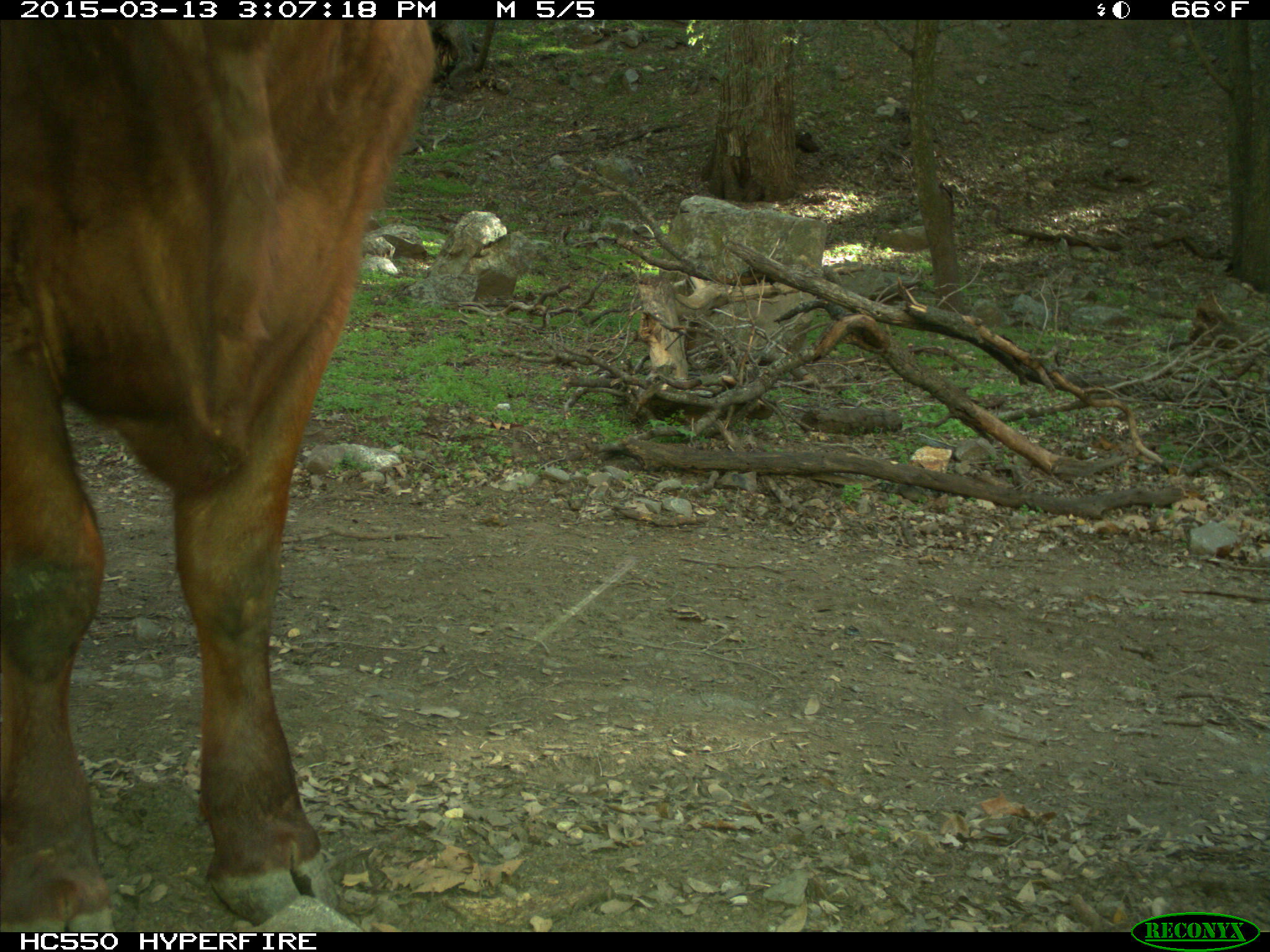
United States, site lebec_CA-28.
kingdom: Animalia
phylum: Chordata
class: Mammalia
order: Artiodactyla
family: Bovidae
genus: Bos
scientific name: Bos taurus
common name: domestic cow